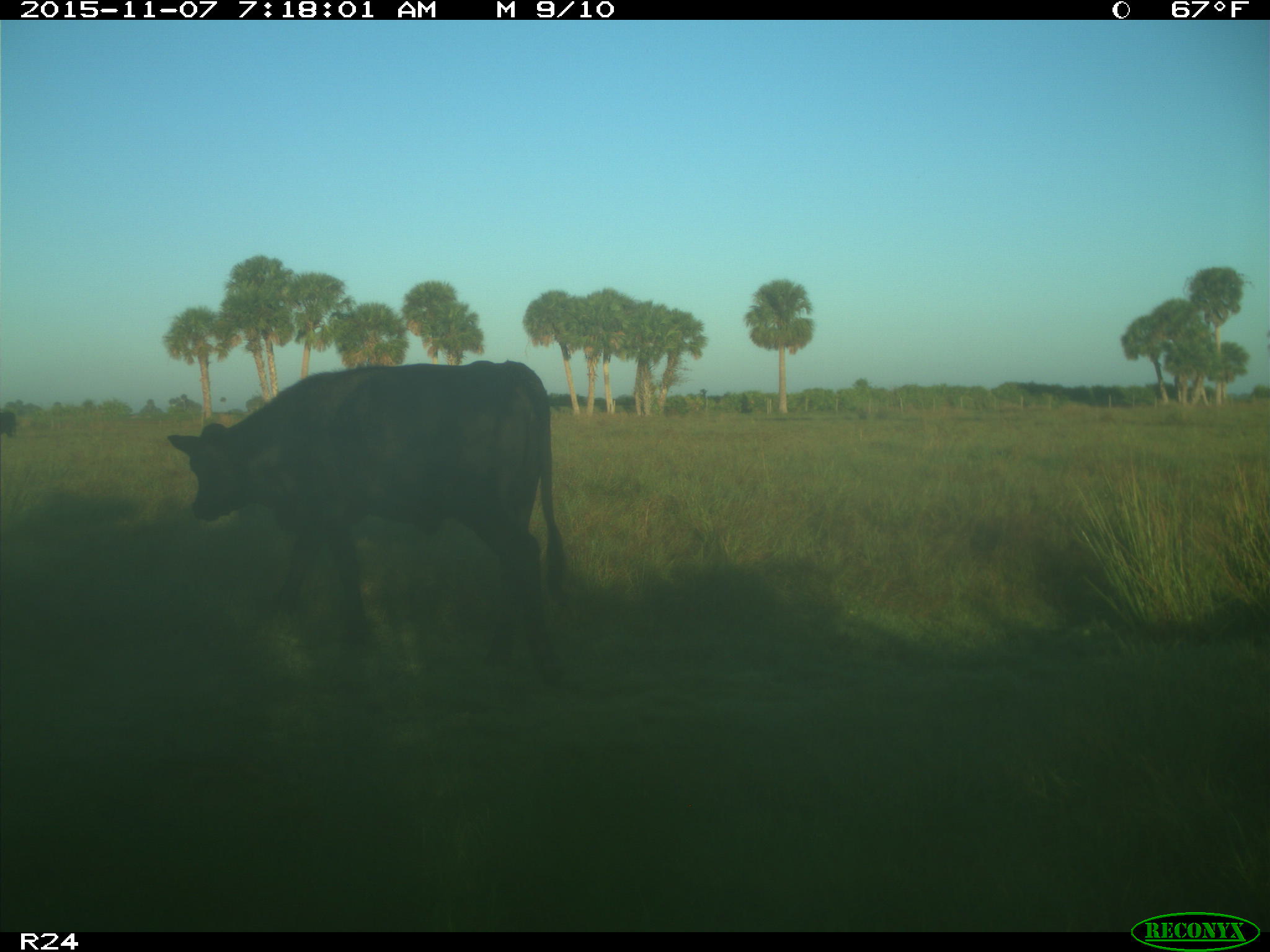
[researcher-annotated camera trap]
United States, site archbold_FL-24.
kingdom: Animalia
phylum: Chordata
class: Mammalia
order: Artiodactyla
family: Bovidae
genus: Bos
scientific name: Bos taurus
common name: domestic cow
Bos taurus (domestic cow).